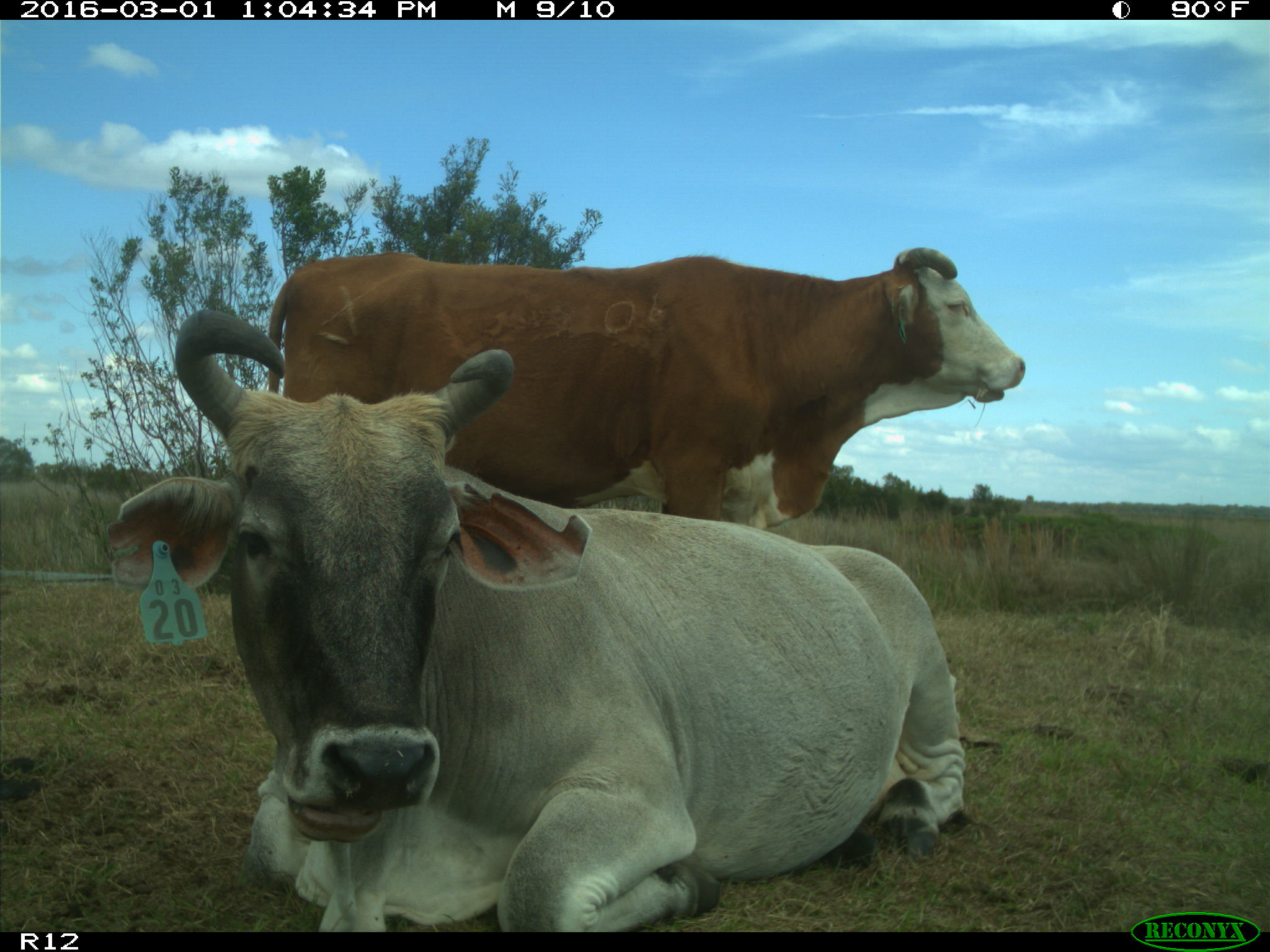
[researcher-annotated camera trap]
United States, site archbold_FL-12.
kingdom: Animalia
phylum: Chordata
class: Mammalia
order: Artiodactyla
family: Bovidae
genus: Bos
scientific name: Bos taurus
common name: domestic cow